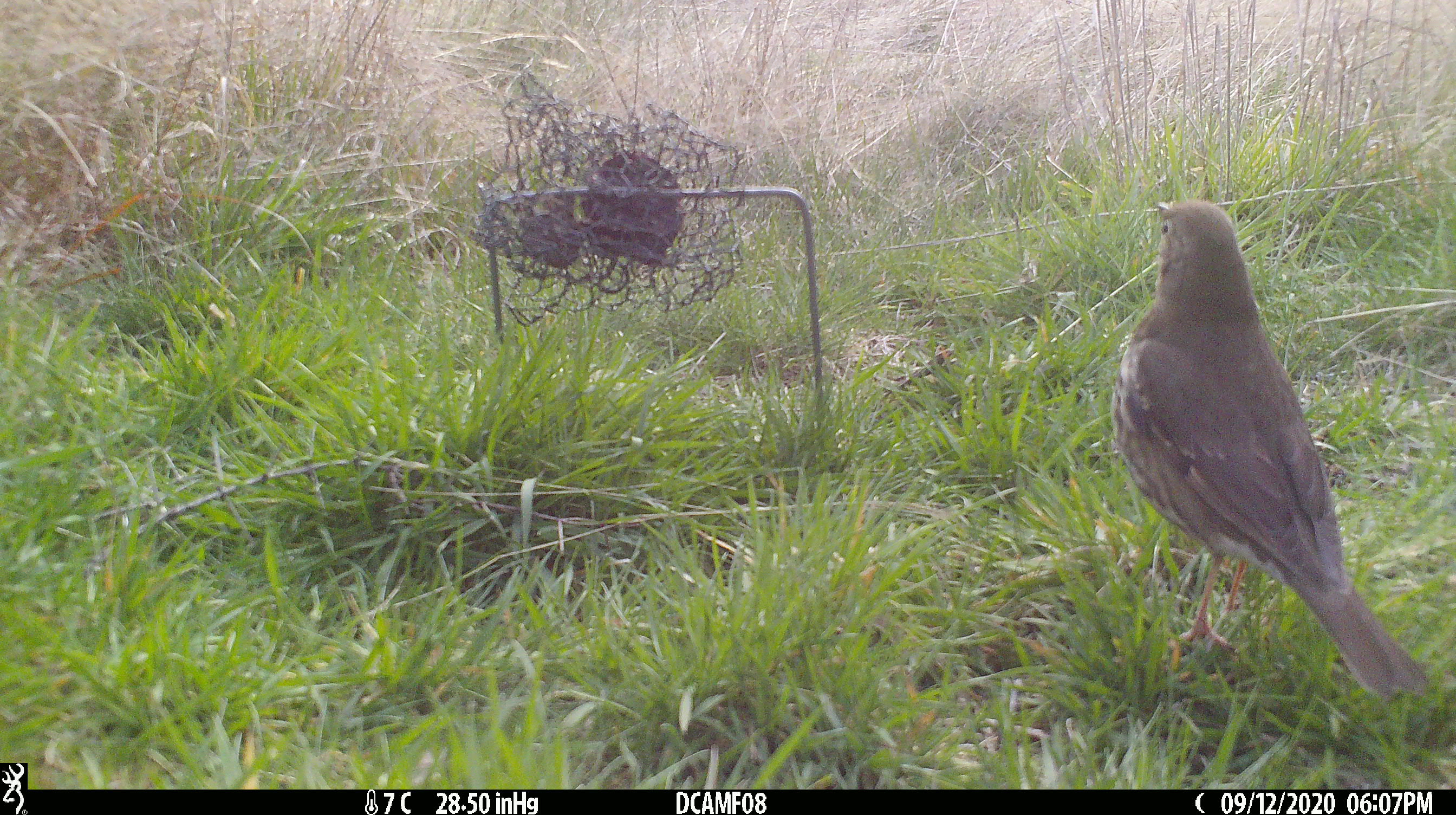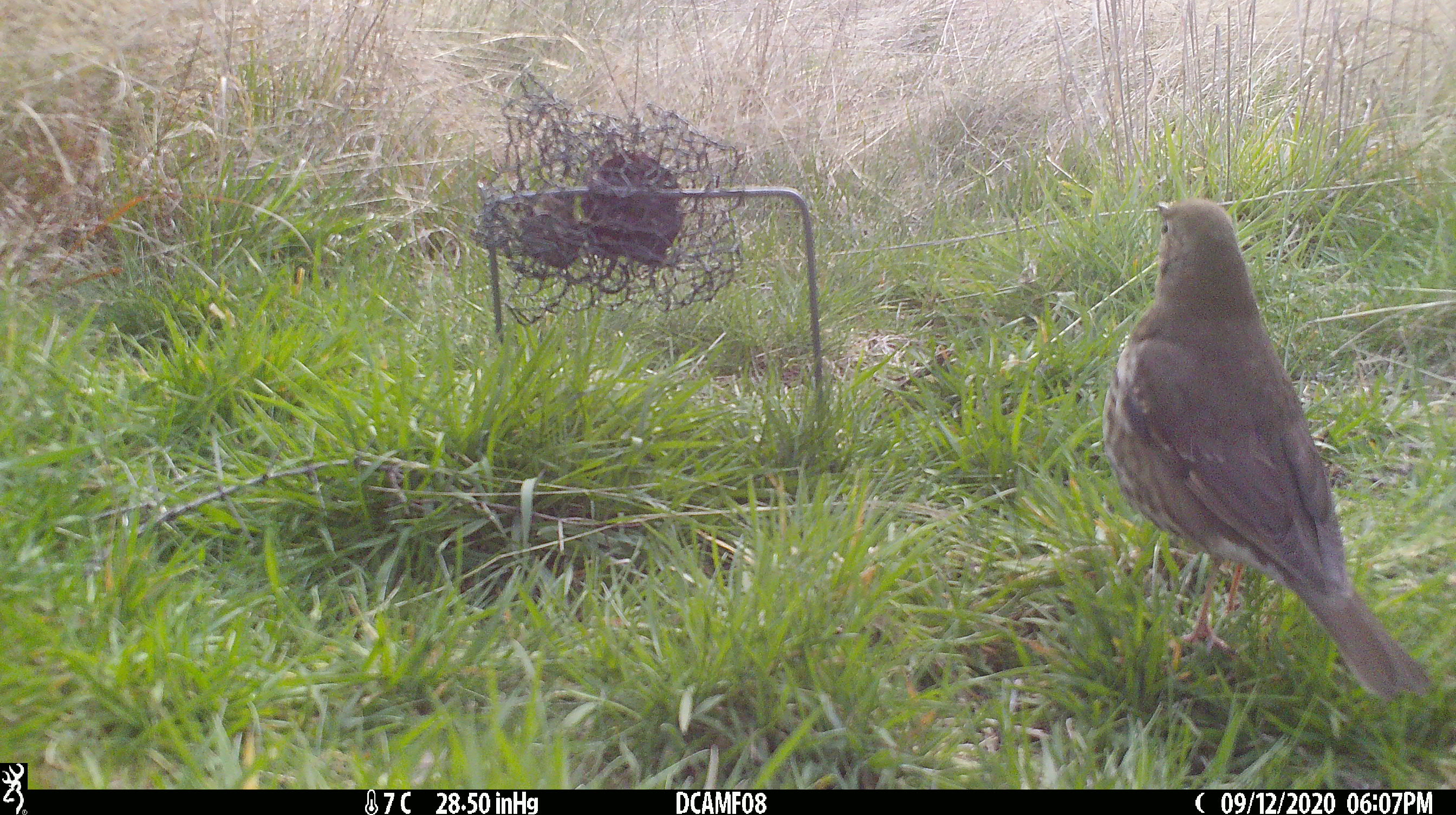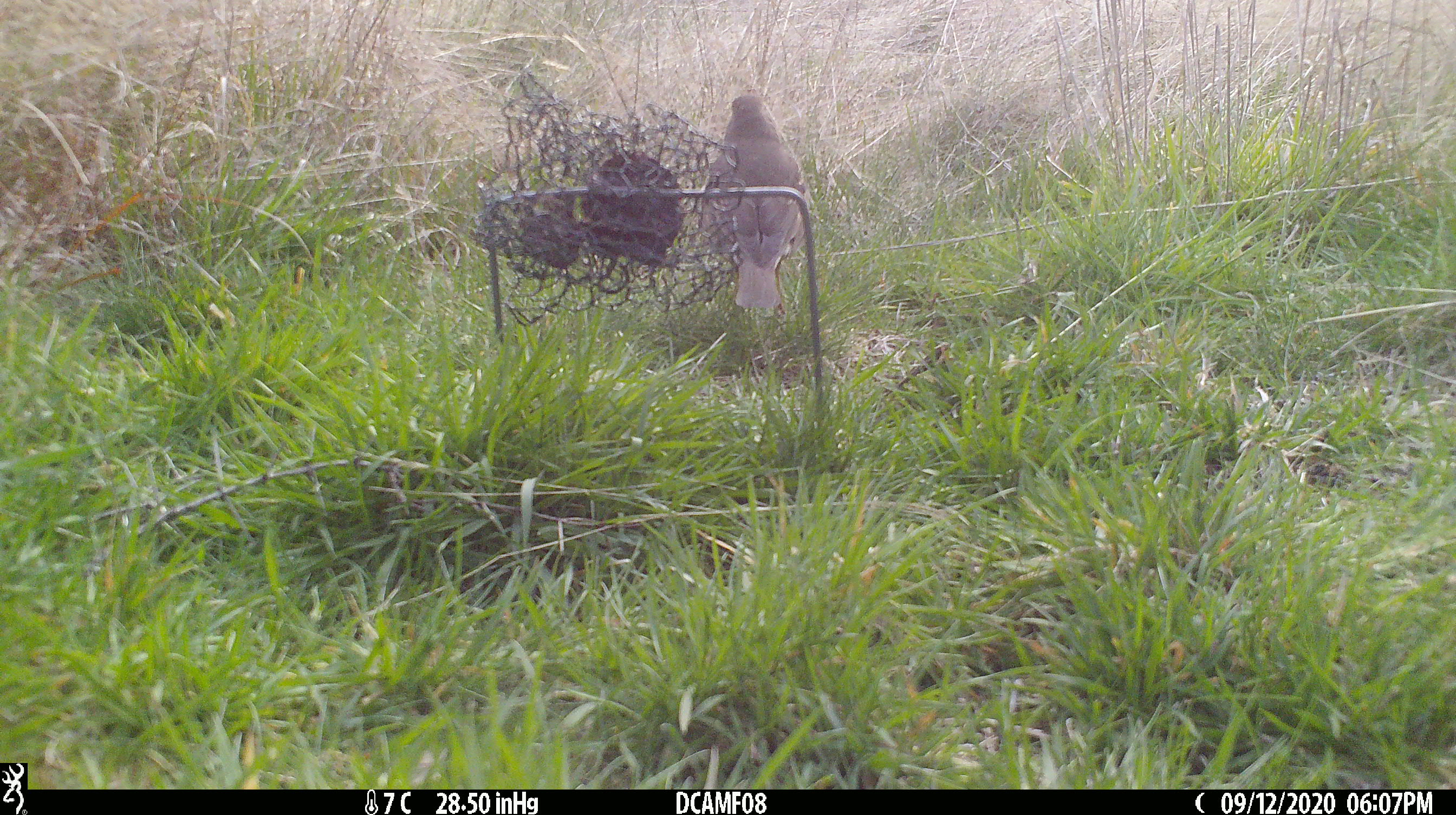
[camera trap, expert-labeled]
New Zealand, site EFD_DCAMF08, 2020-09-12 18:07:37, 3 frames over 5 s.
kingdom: Animalia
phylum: Chordata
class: Aves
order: Passeriformes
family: Turdidae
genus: Turdus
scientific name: Turdus philomelos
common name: song thrush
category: thrush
Thrush (song thrush) (Turdus philomelos).